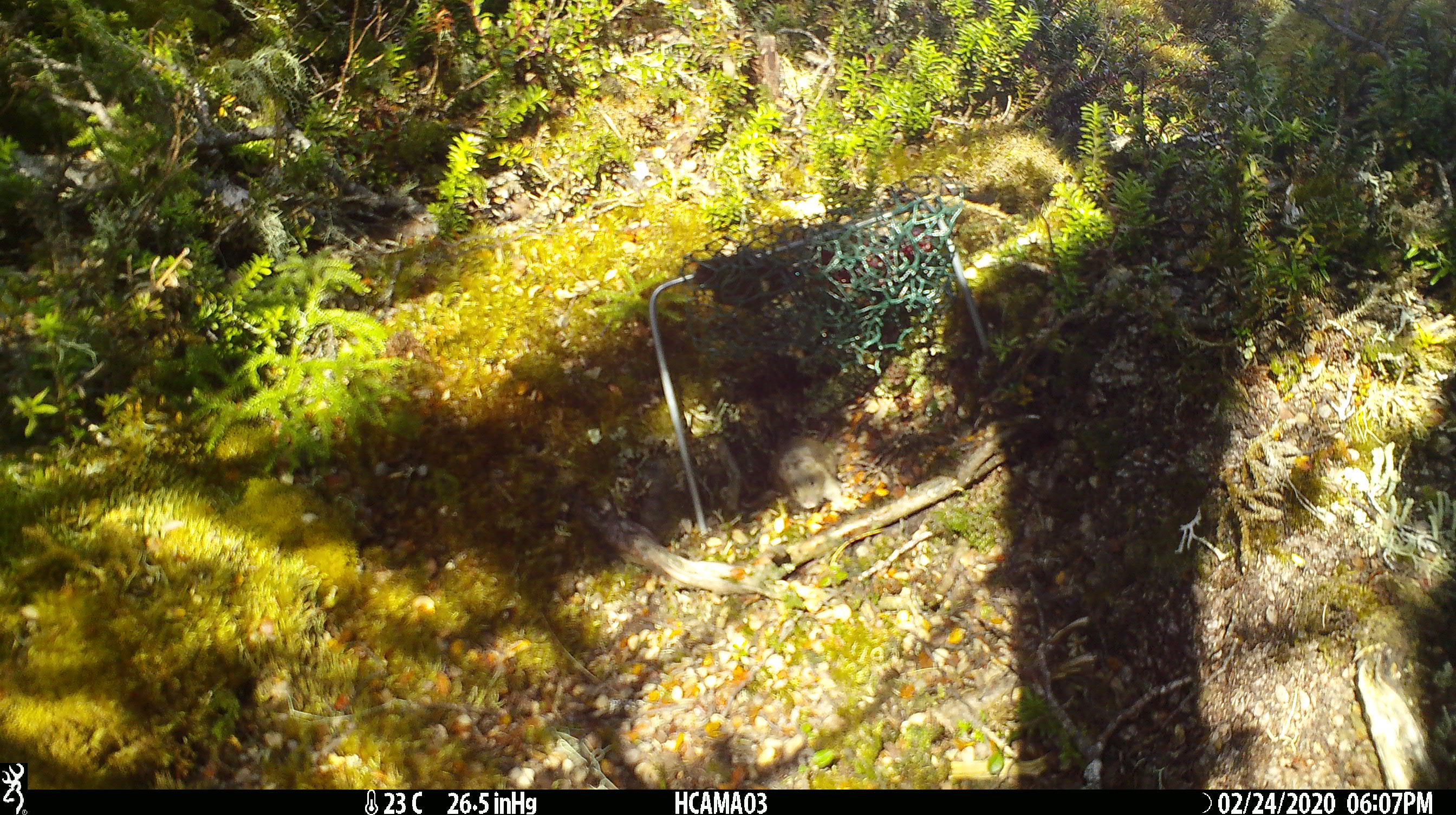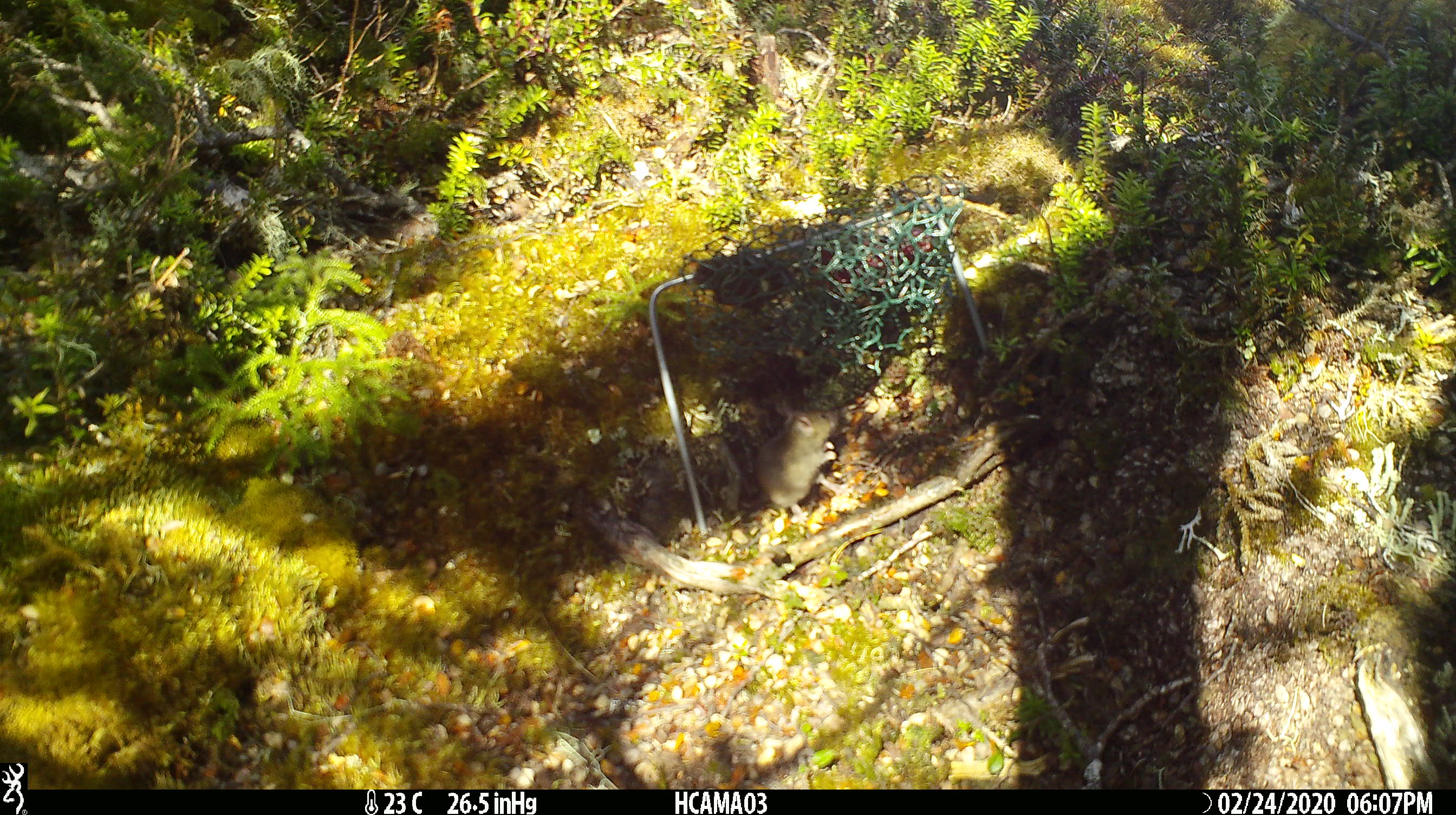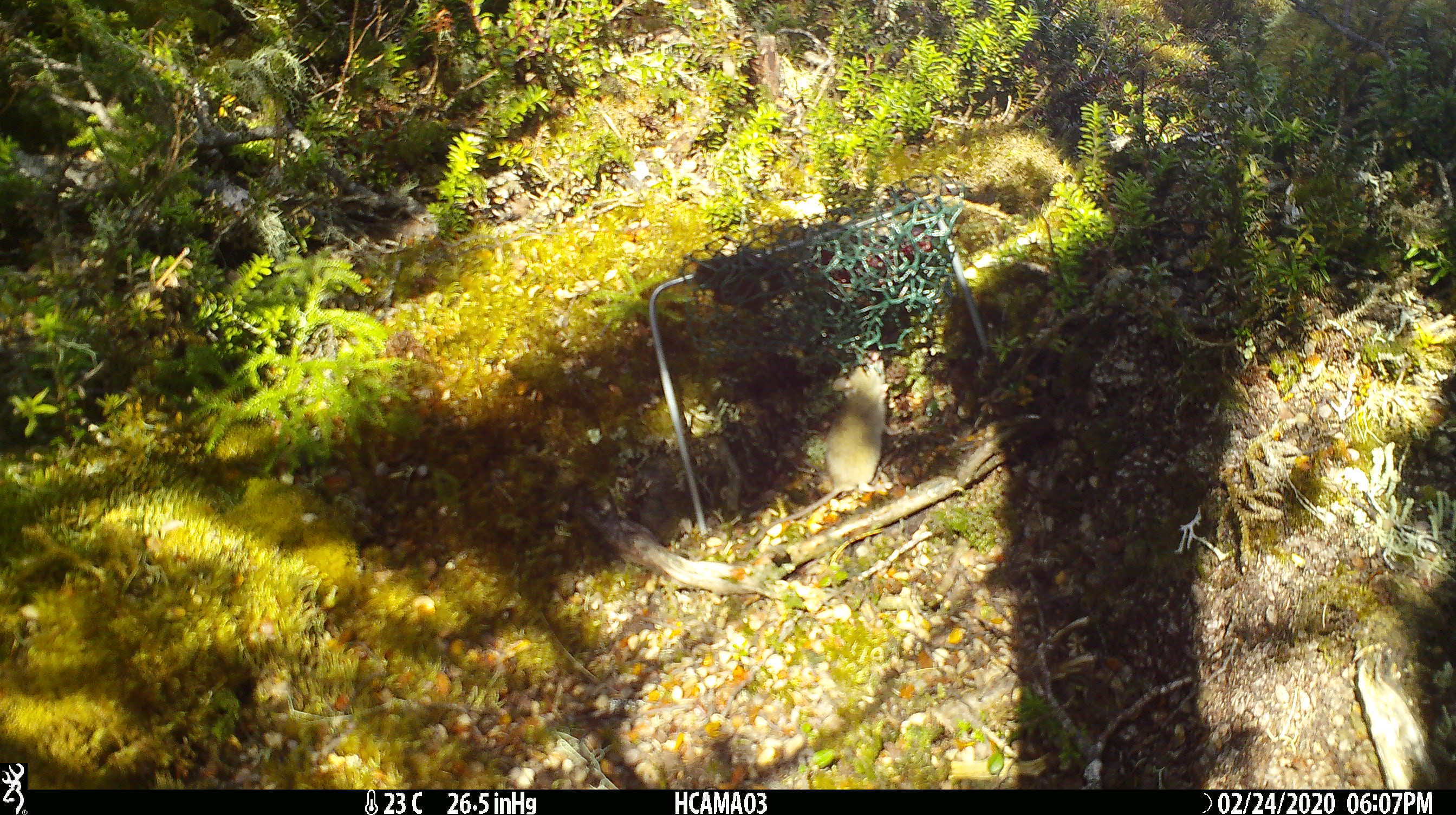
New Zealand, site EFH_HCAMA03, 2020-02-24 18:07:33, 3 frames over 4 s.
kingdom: Animalia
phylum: Chordata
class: Mammalia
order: Rodentia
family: Muridae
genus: Mus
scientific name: Mus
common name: mouse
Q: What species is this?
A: Mouse (Mus).